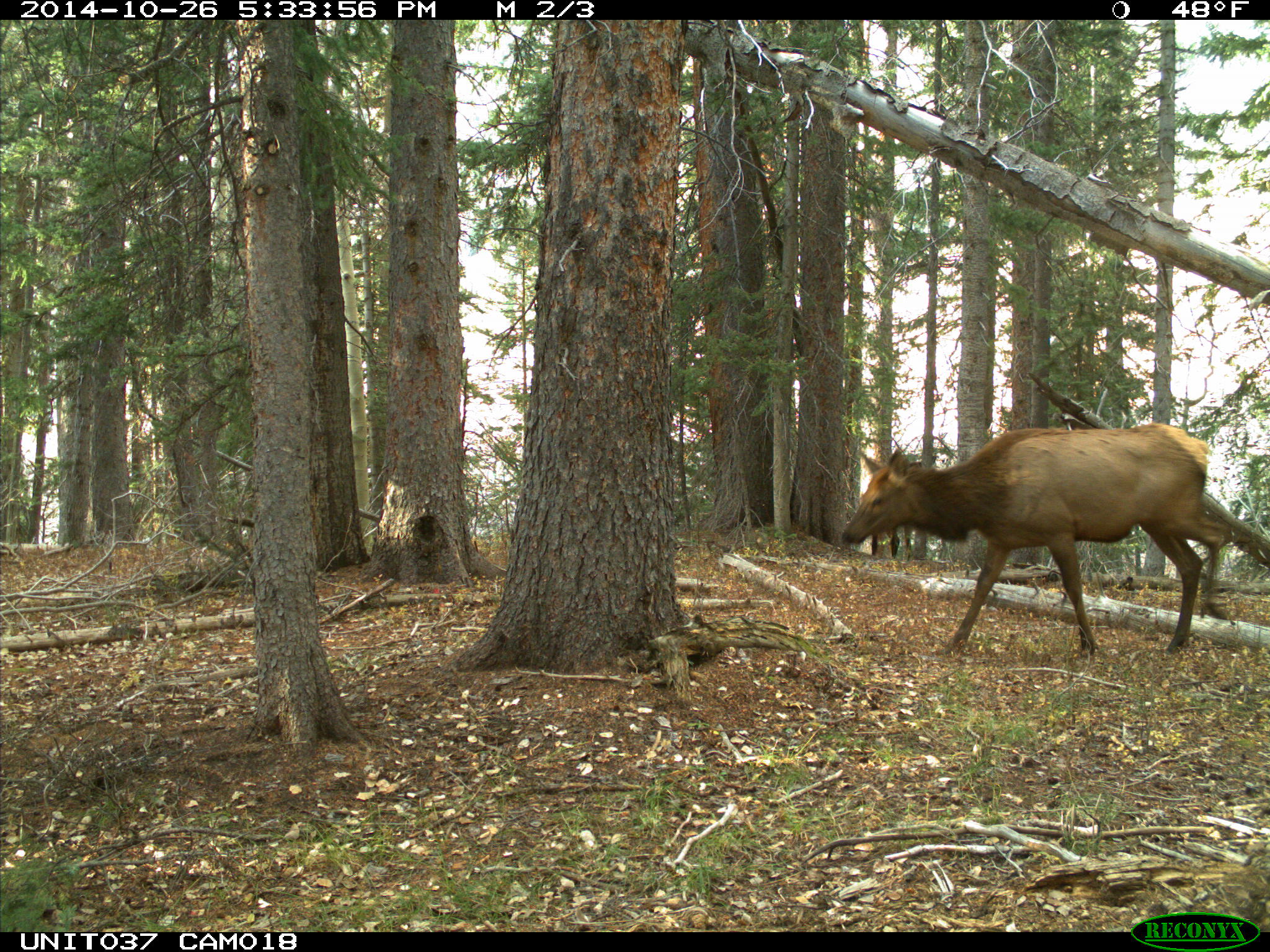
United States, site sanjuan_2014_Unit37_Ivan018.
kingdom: Animalia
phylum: Chordata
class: Mammalia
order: Artiodactyla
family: Cervidae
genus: Cervus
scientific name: Cervus elaphus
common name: red deer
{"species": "Cervus elaphus (red deer)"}